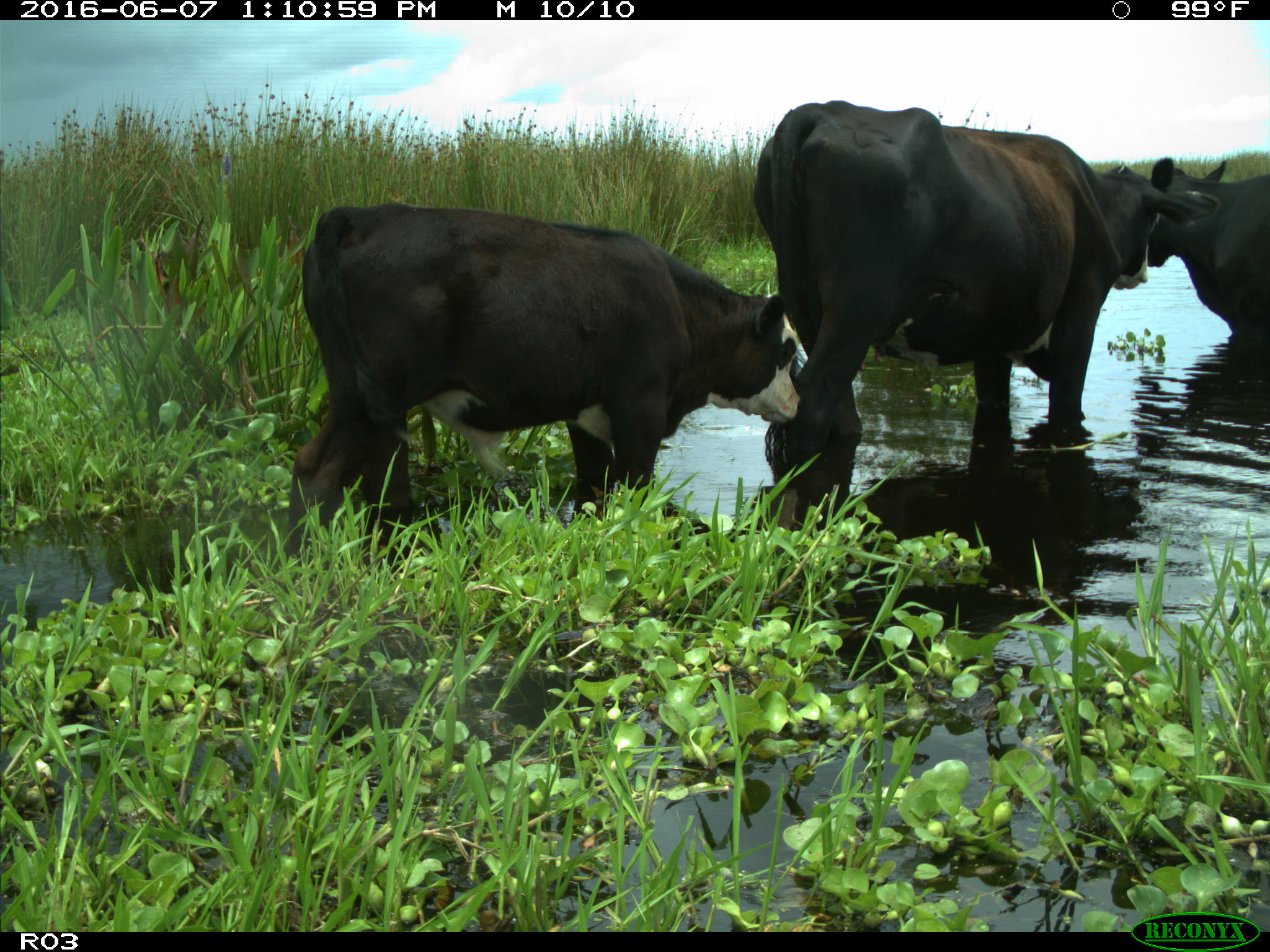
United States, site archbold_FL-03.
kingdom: Animalia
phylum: Chordata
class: Mammalia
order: Artiodactyla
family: Bovidae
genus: Bos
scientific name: Bos taurus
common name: domestic cow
Bos taurus (domestic cow).